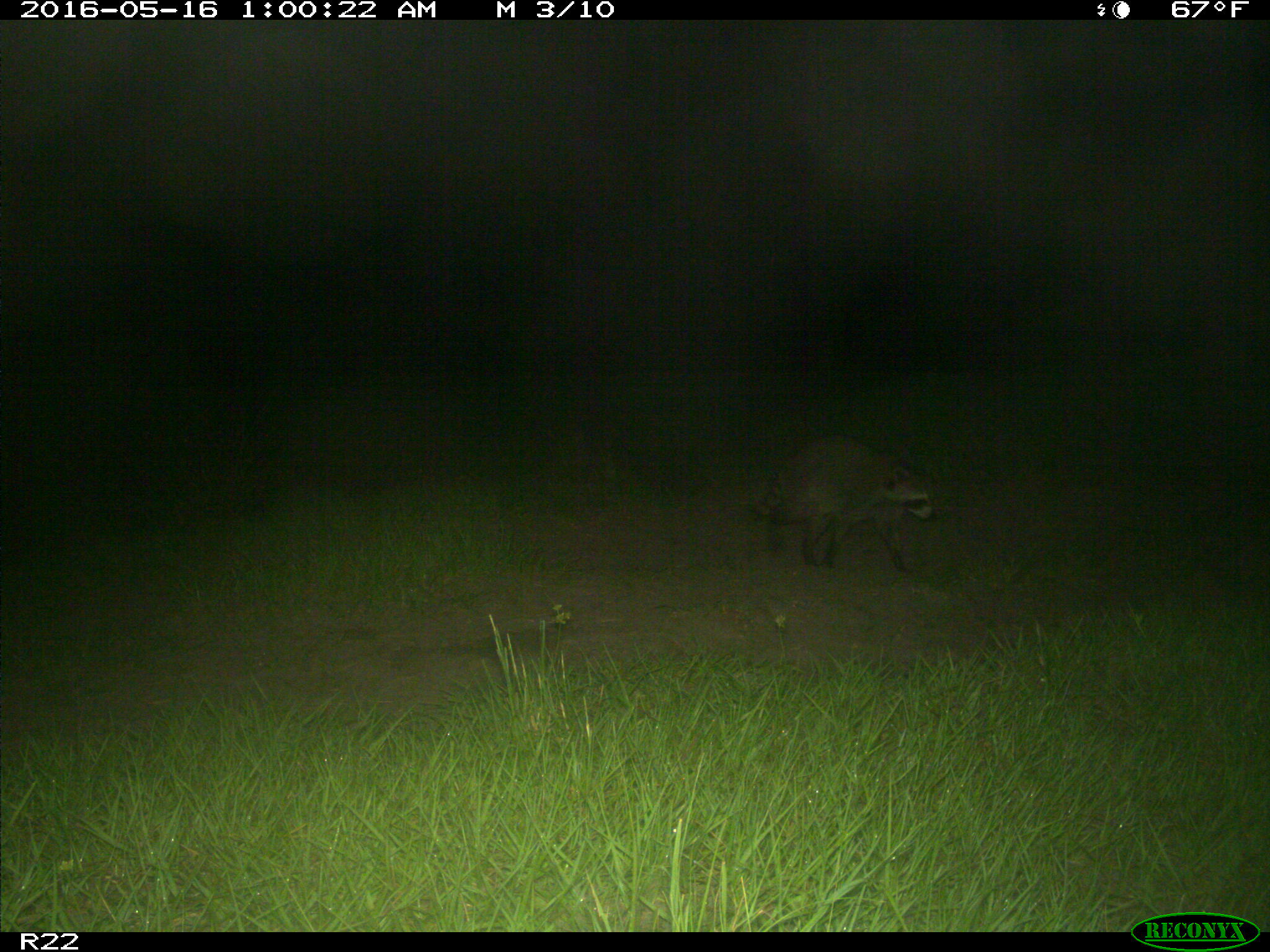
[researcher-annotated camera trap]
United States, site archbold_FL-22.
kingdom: Animalia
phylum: Chordata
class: Mammalia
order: Carnivora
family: Procyonidae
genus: Procyon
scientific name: Procyon lotor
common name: common raccoon